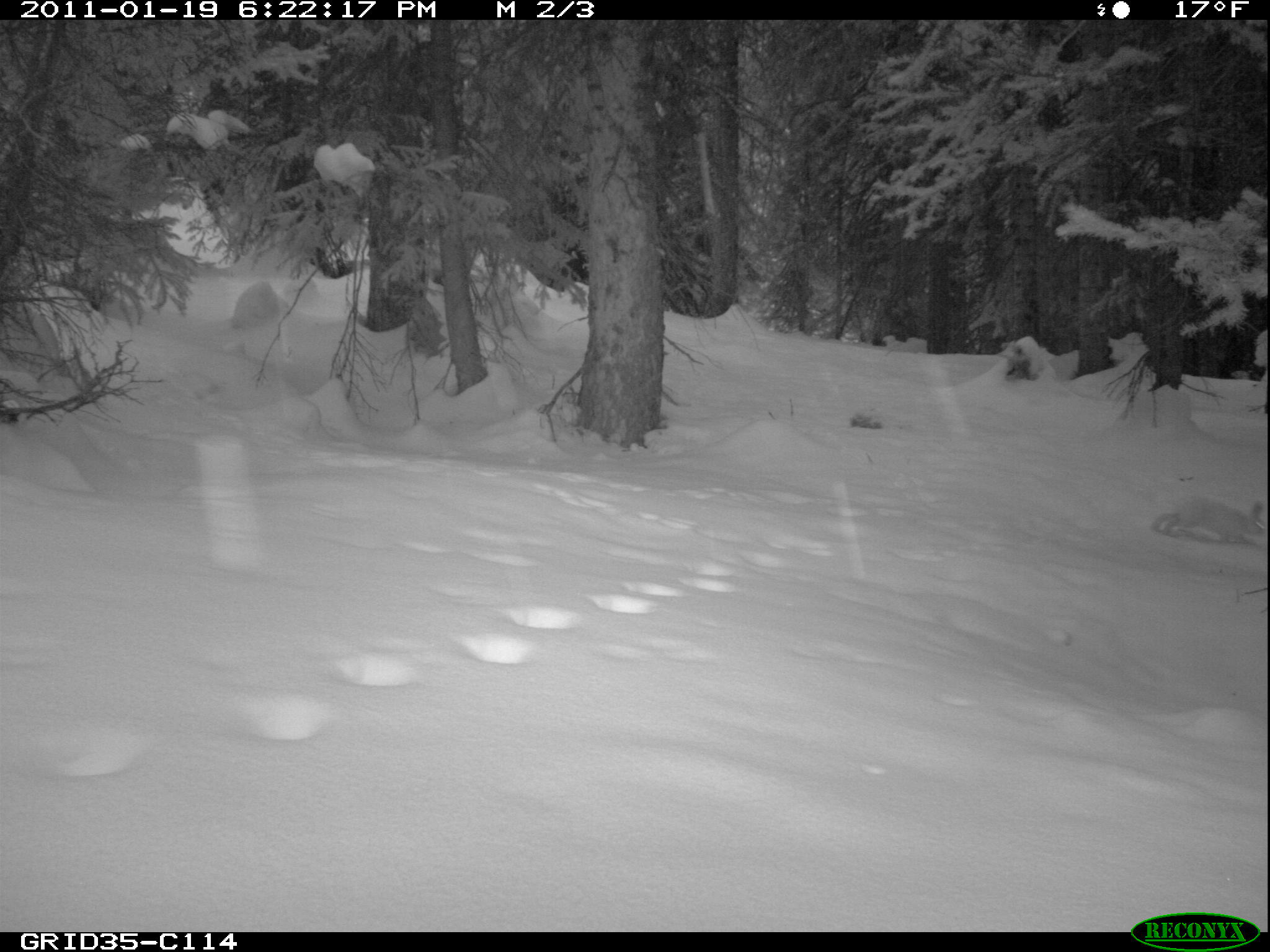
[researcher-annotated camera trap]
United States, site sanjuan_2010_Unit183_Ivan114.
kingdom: Animalia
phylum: Chordata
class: Mammalia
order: Lagomorpha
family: Leporidae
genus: Lepus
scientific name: Lepus americanus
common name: snowshoe hare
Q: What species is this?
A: Lepus americanus (snowshoe hare).